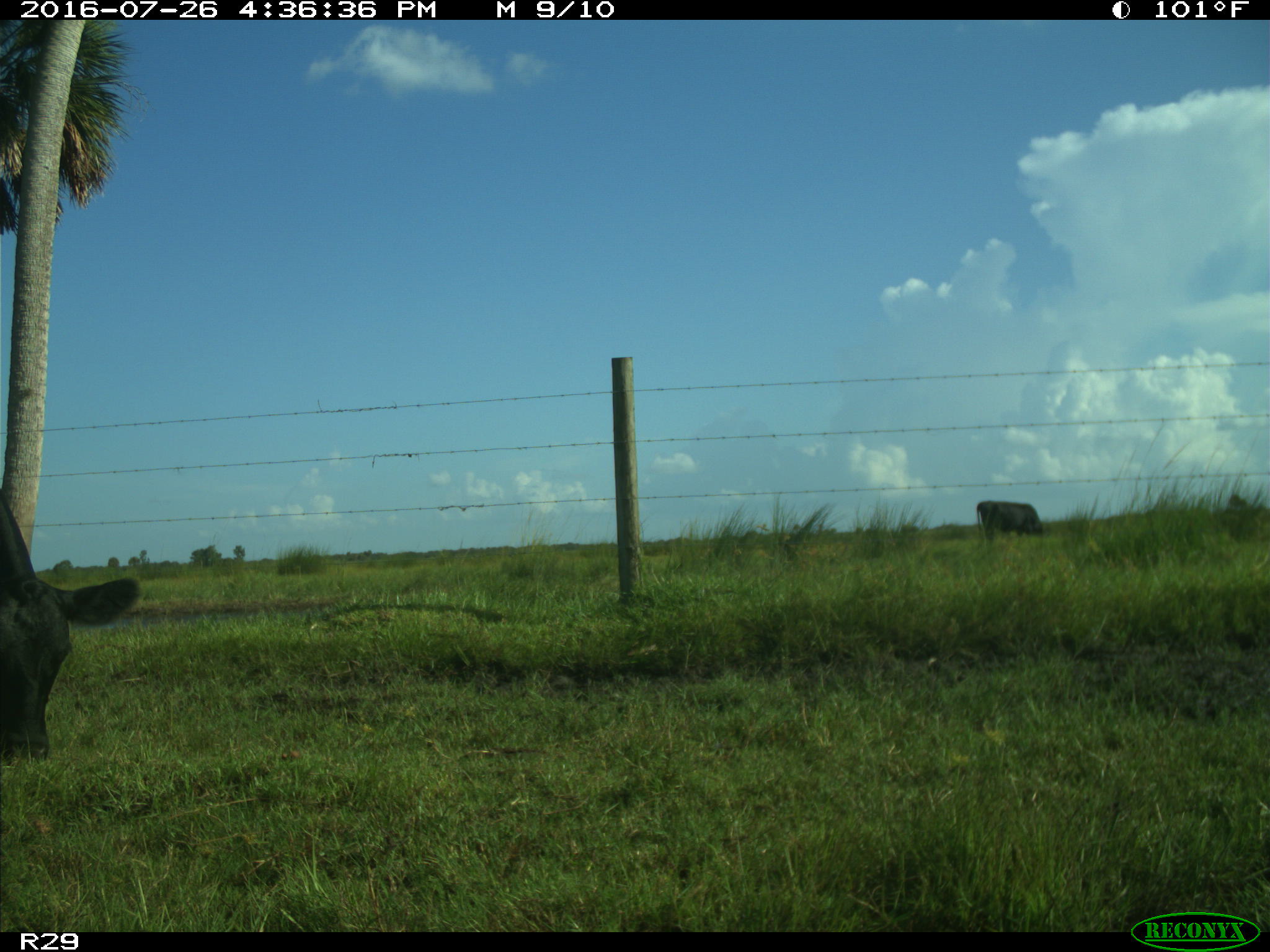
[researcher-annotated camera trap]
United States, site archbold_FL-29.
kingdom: Animalia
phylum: Chordata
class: Mammalia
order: Artiodactyla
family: Bovidae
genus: Bos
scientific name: Bos taurus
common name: domestic cow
Bos taurus (domestic cow).